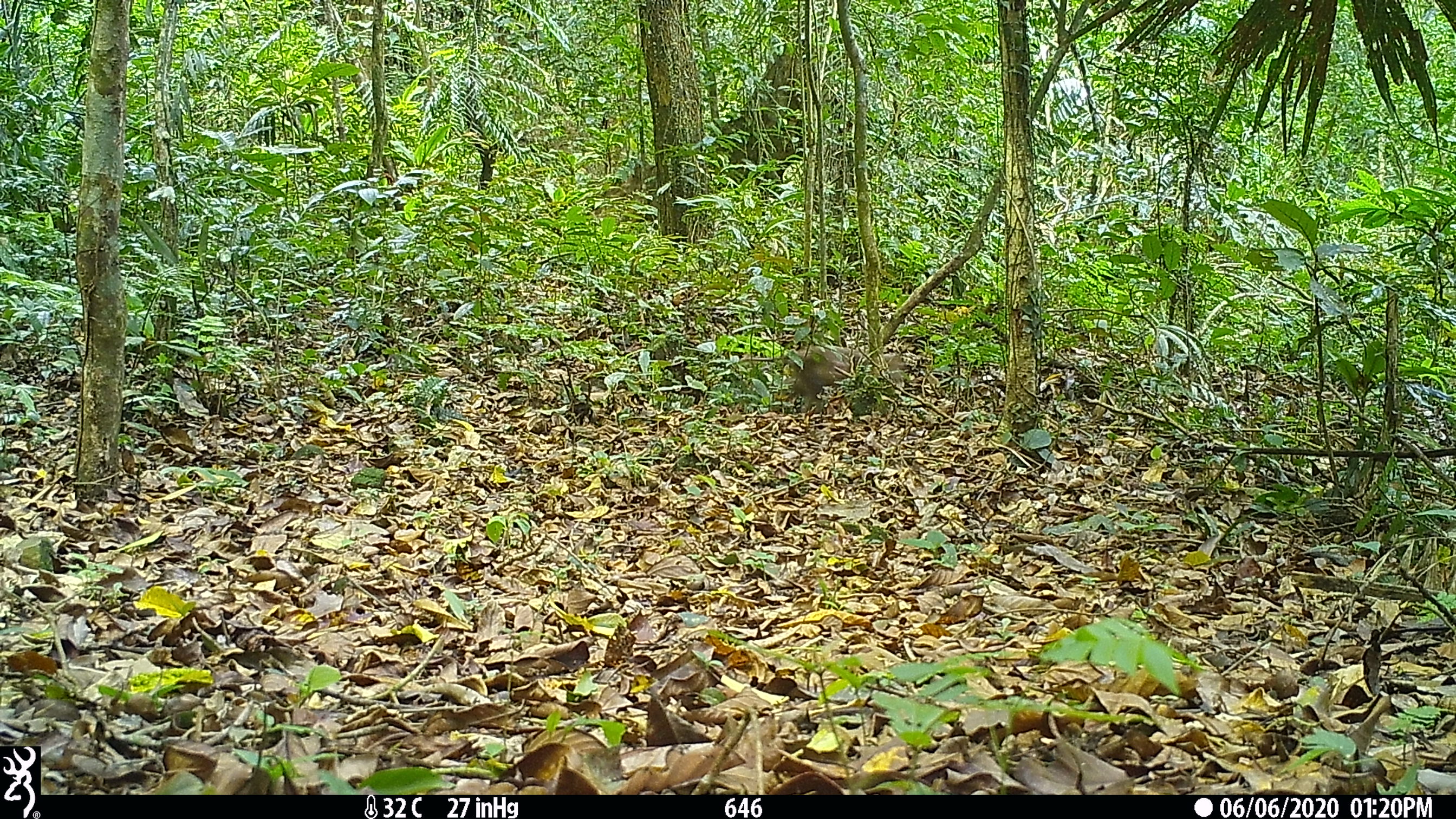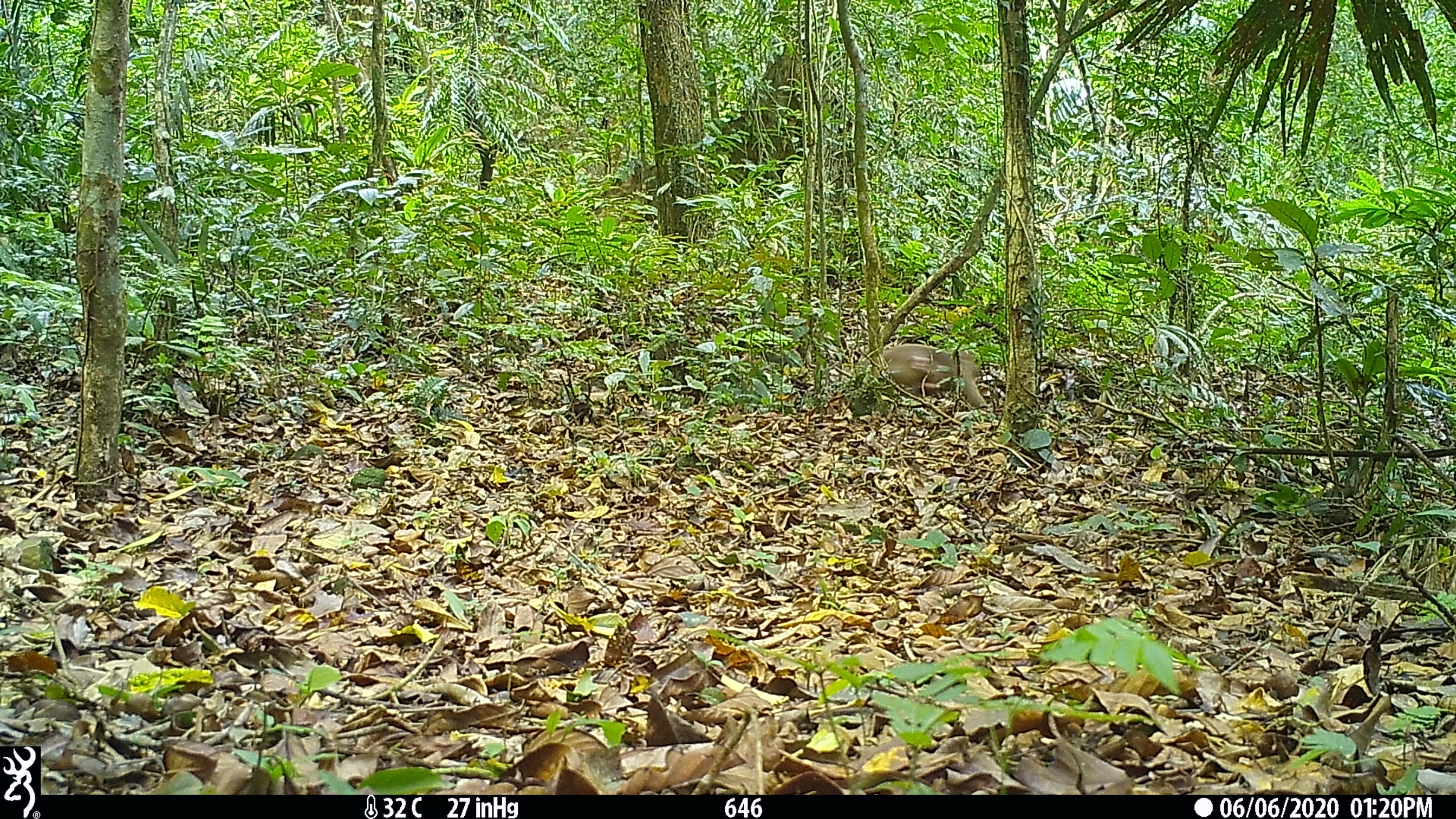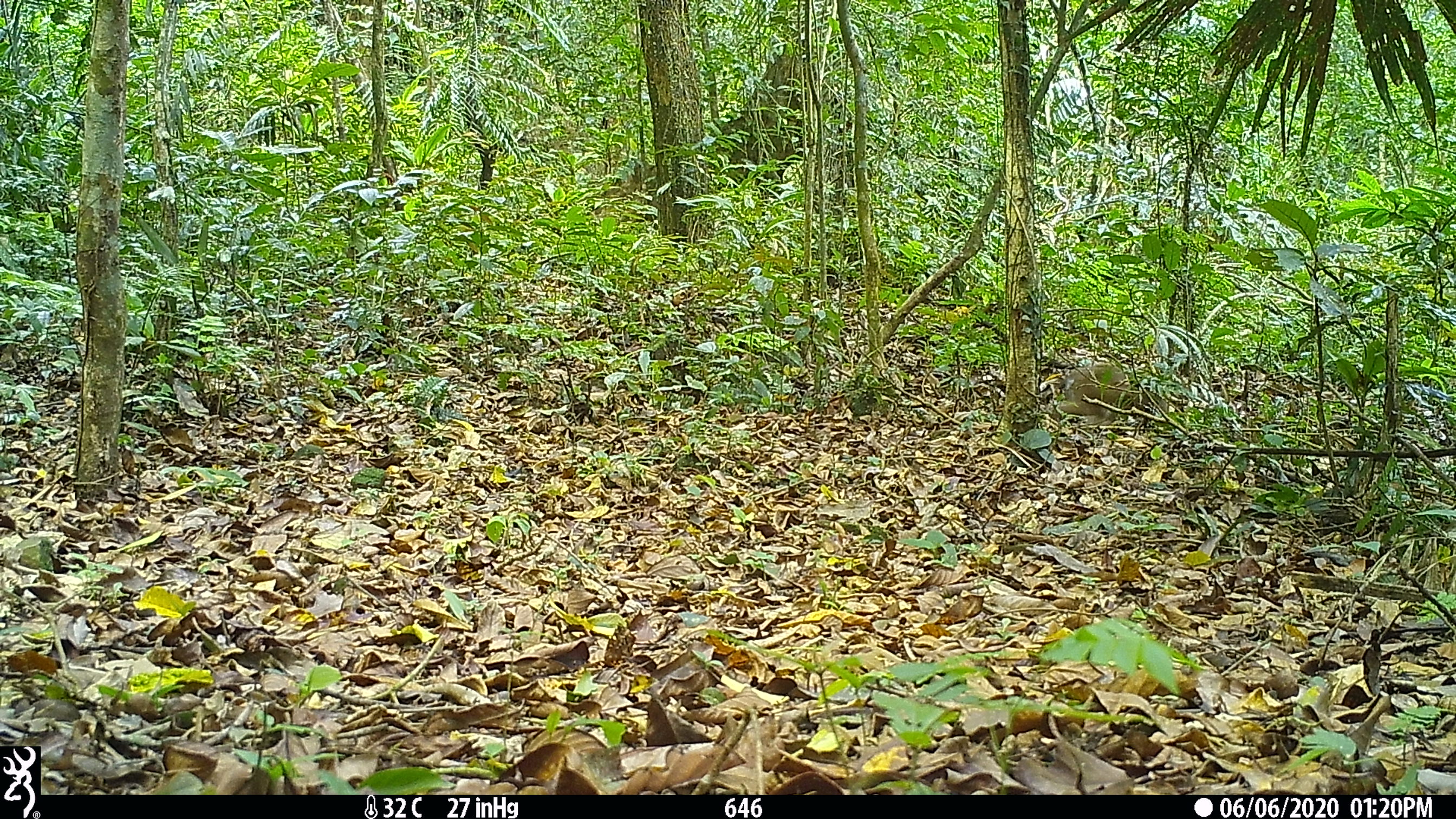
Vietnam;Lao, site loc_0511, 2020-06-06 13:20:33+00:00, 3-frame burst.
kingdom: Animalia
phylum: Chordata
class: Mammalia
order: Primates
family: Cercopithecidae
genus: Macaca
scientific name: Macaca arctoides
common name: stump-tailed macaque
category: stump tailed macaque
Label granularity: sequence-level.